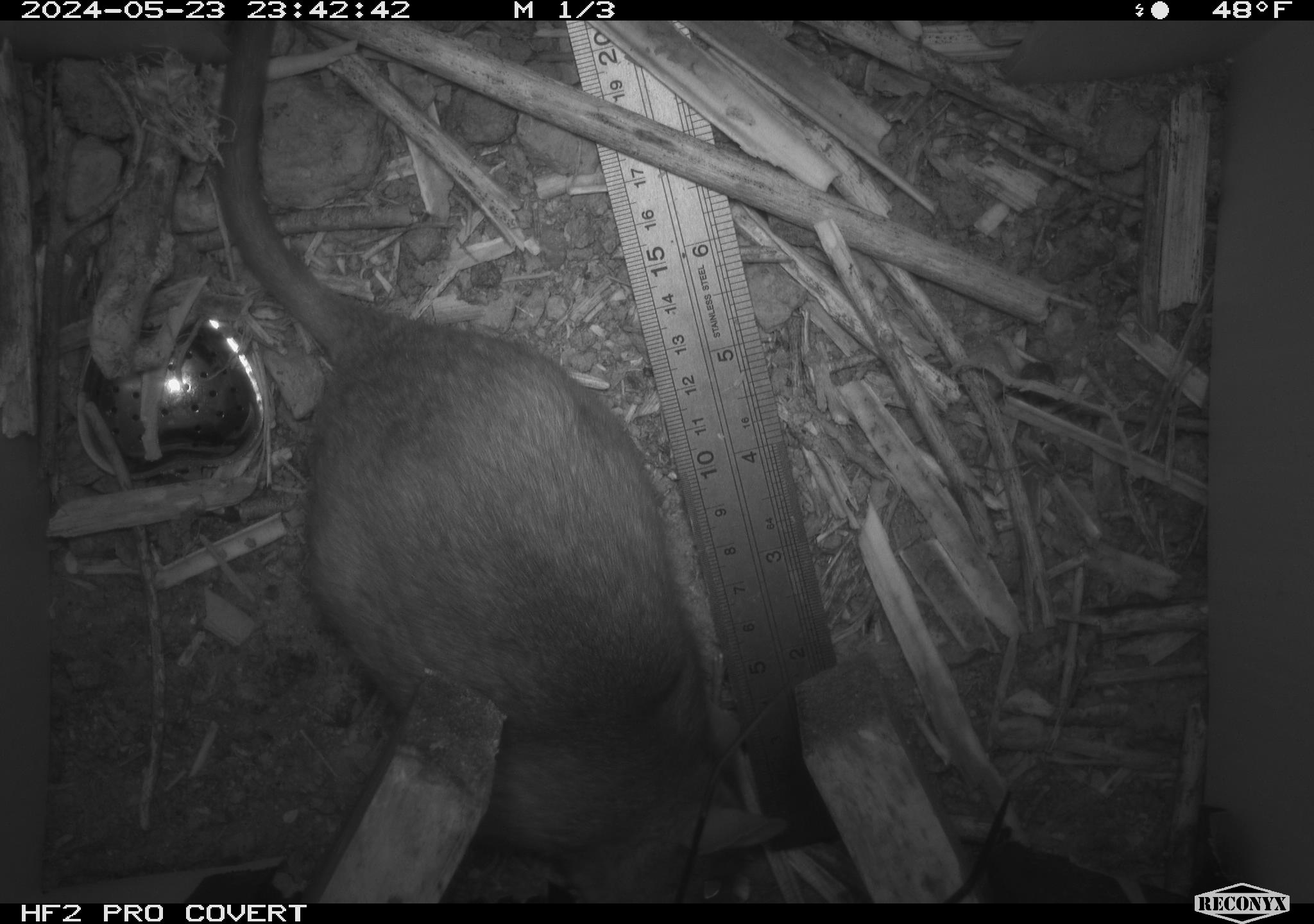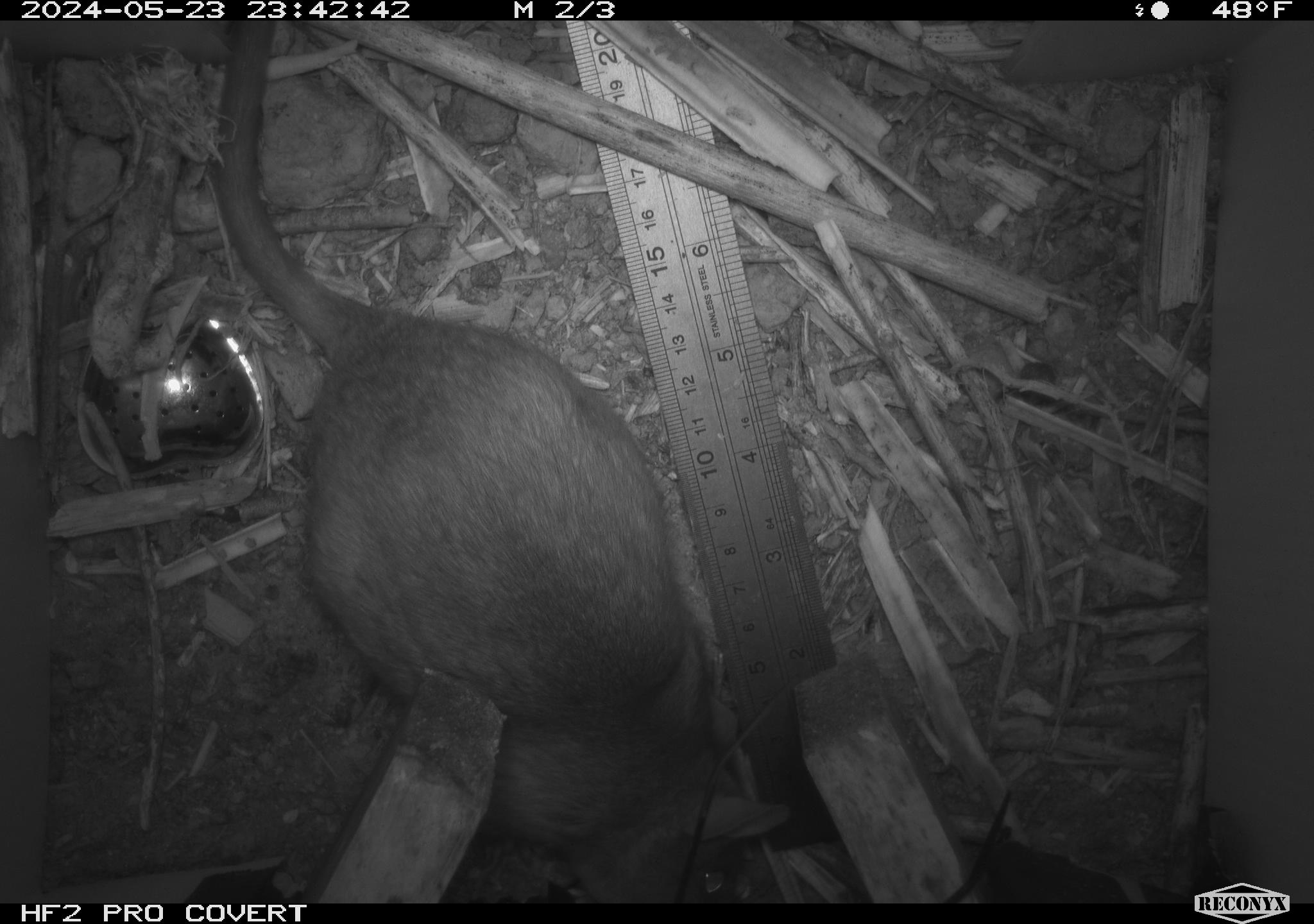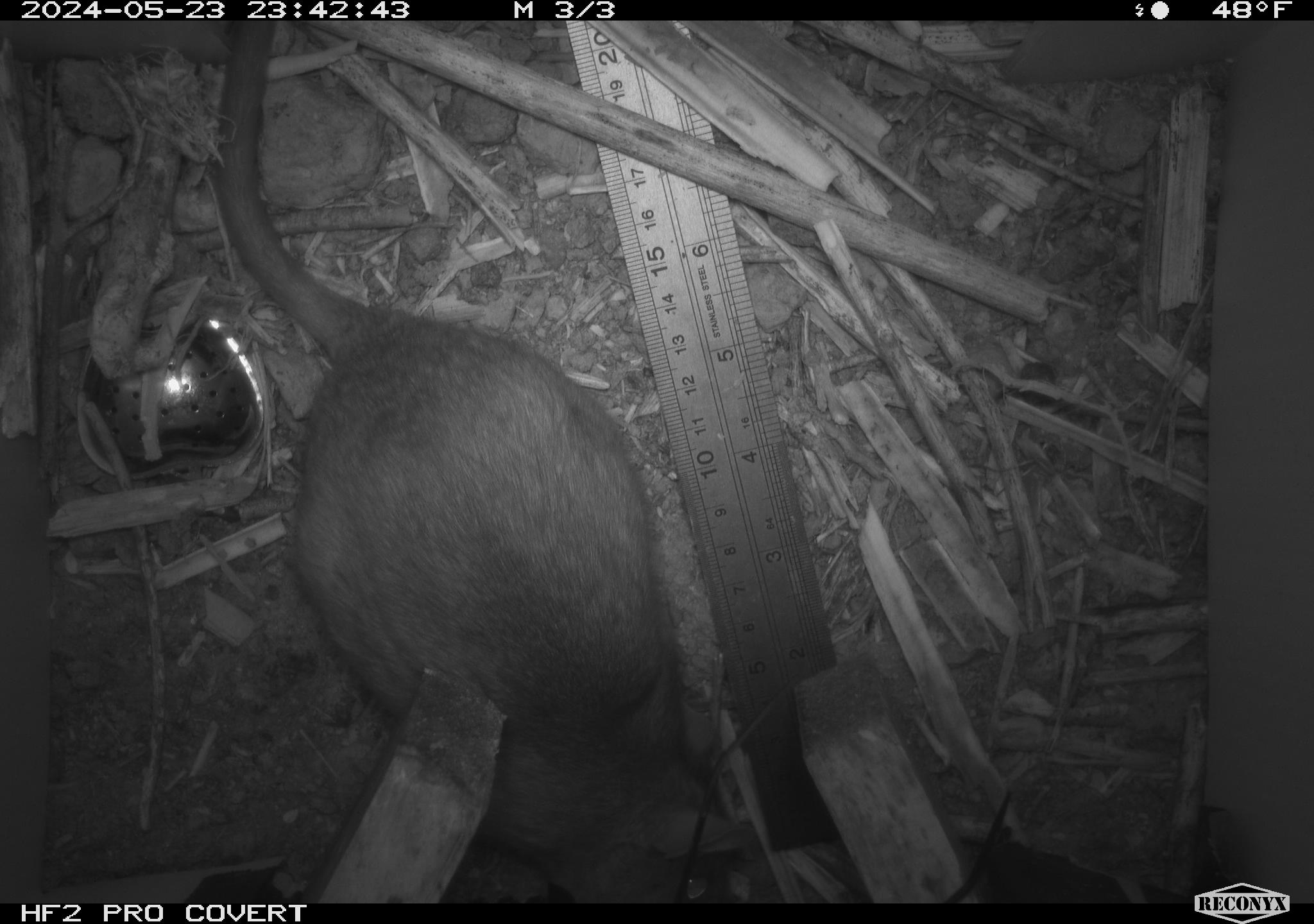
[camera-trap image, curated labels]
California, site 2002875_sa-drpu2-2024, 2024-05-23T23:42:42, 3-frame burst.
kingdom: Animalia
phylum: Chordata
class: Mammalia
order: Rodentia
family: Cricetidae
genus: Neotoma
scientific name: Neotoma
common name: pack rat or woodrat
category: neotoma species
Neotoma species (pack rat or woodrat) (Neotoma).